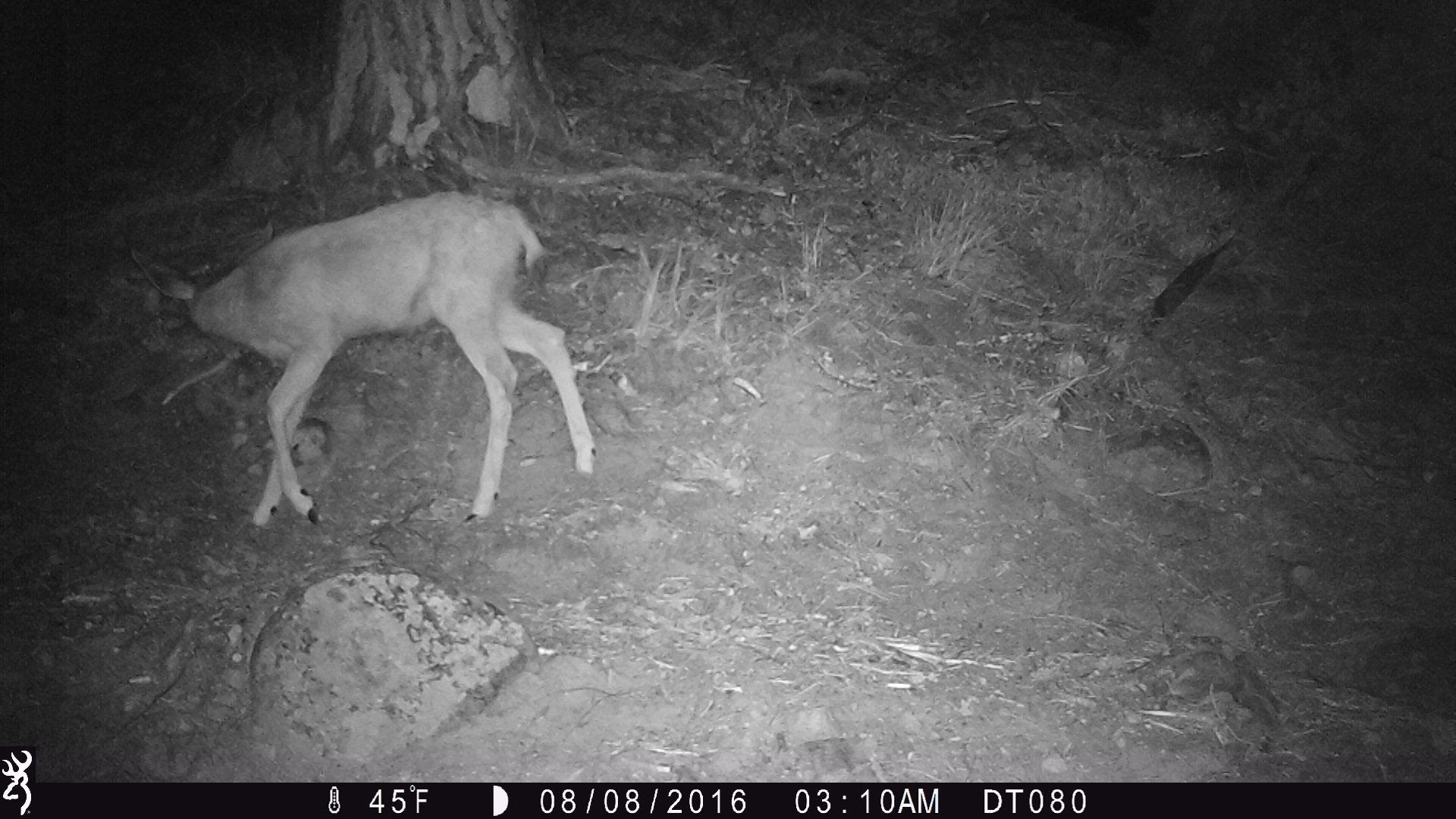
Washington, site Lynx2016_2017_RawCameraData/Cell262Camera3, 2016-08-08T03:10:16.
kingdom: Animalia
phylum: Chordata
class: Mammalia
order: Artiodactyla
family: Cervidae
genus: Odocoileus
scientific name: Odocoileus hemionus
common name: mule deer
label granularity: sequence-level